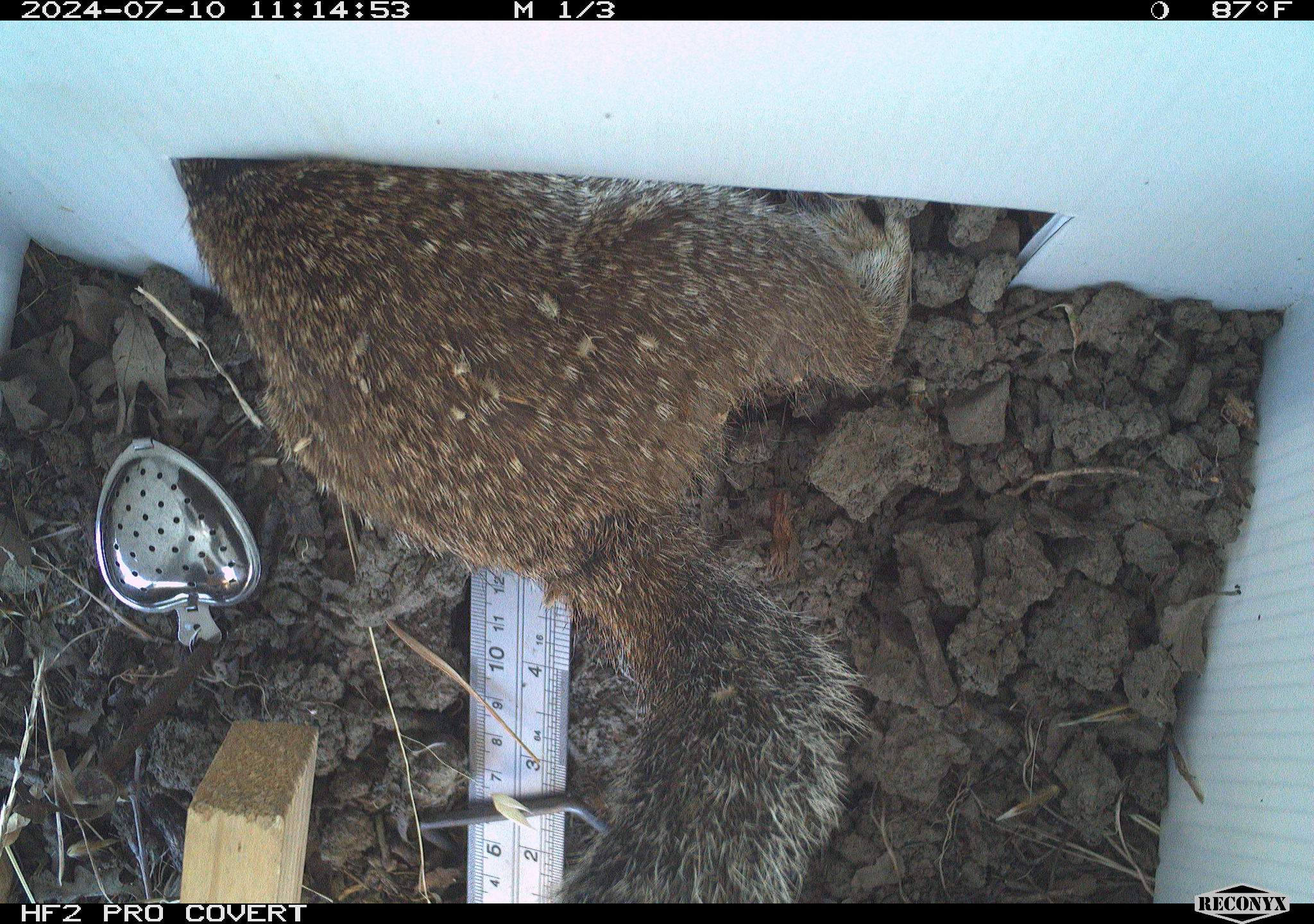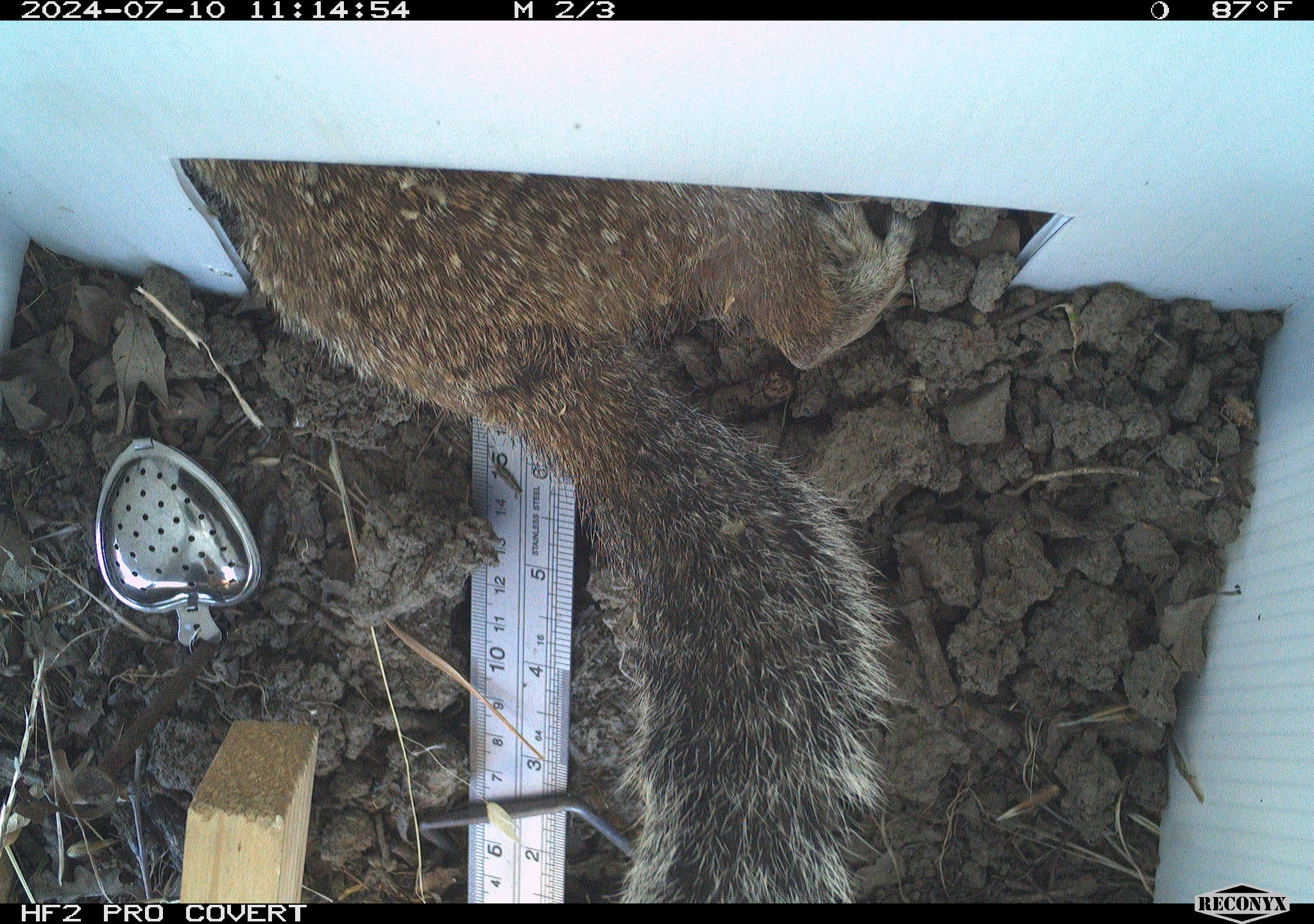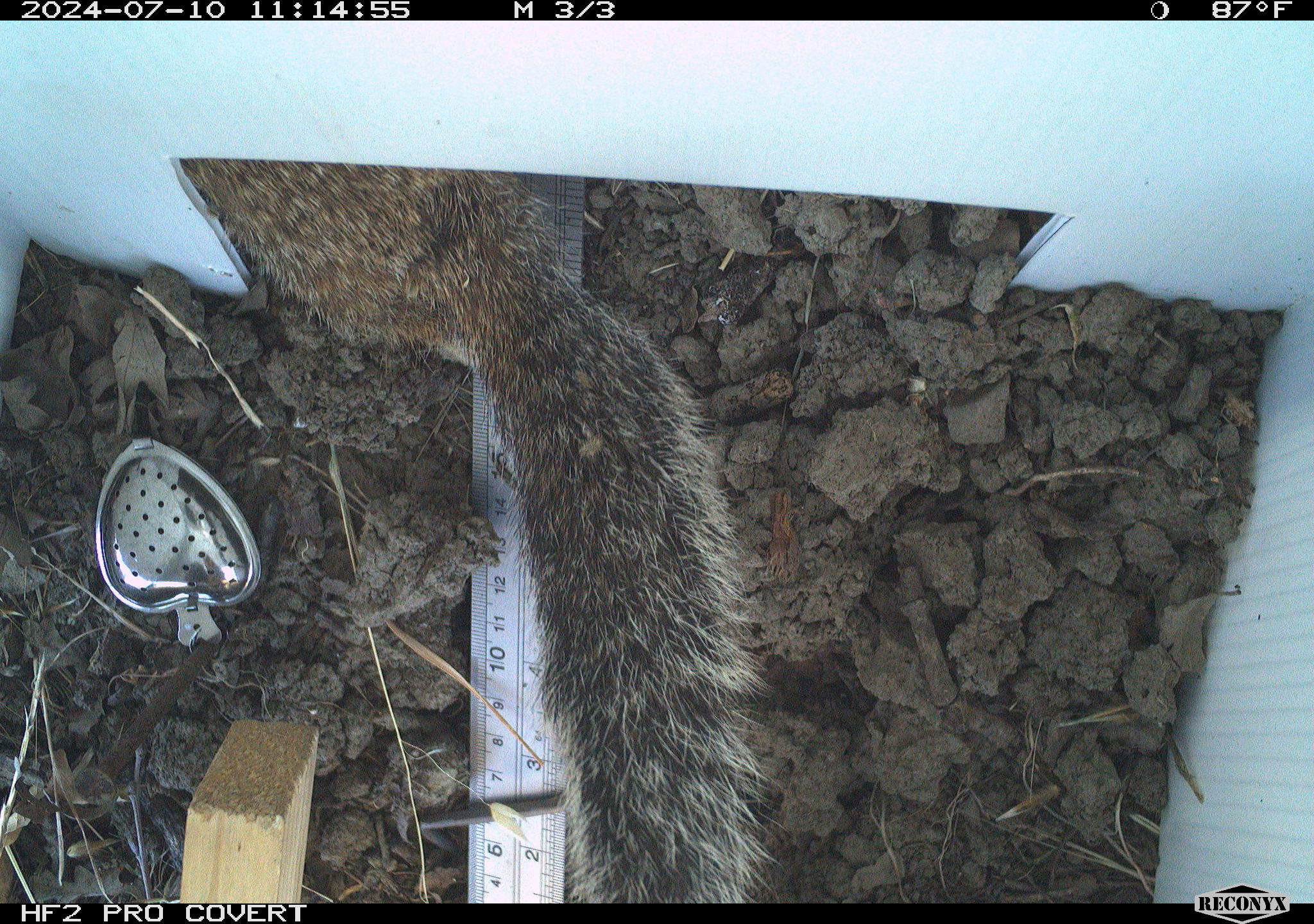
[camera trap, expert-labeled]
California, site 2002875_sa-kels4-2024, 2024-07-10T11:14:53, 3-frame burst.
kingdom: Animalia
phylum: Chordata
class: Mammalia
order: Rodentia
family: Sciuridae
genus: Otospermophilus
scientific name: Otospermophilus beecheyi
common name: california ground squirrel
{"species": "california ground squirrel (Otospermophilus beecheyi)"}